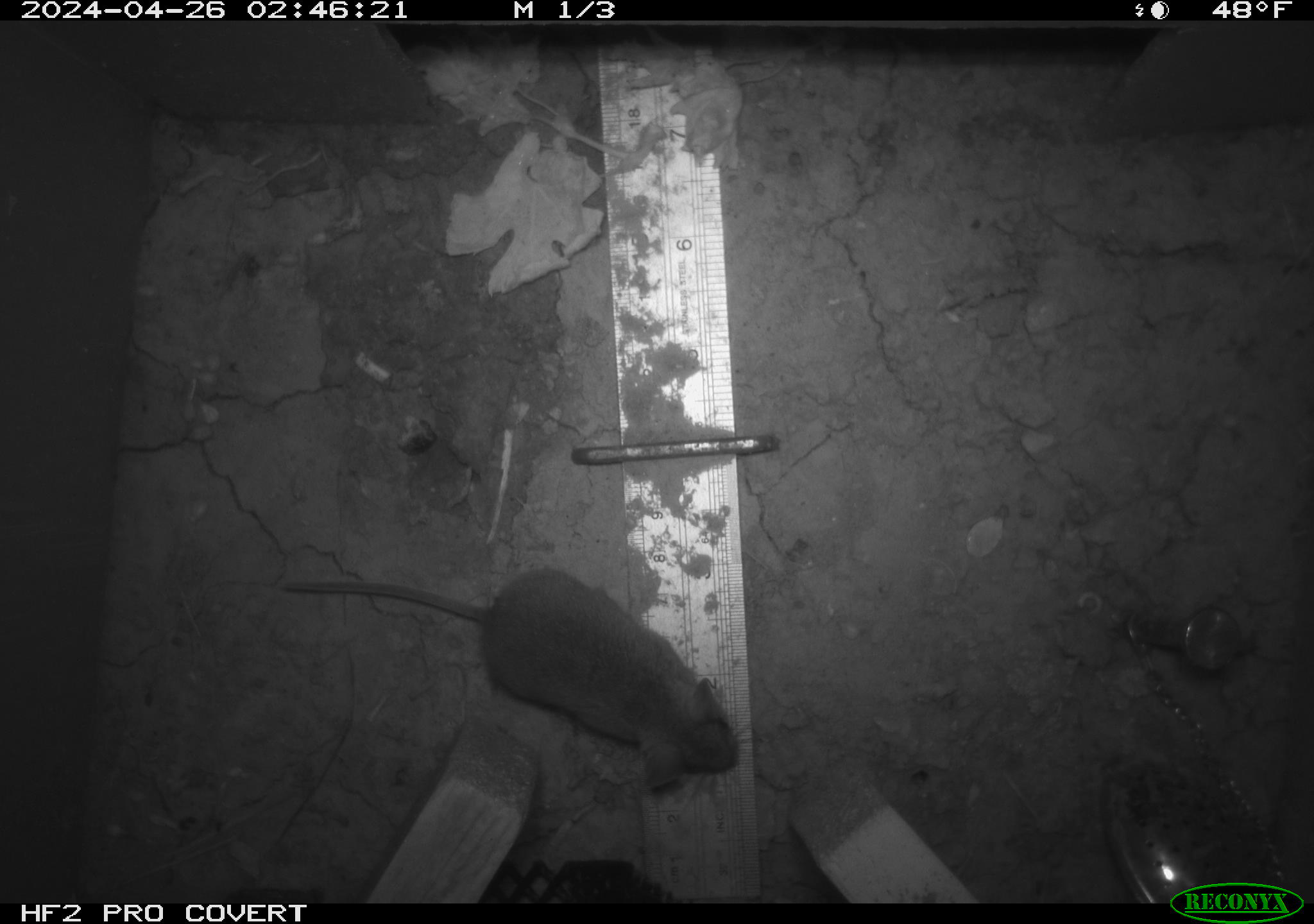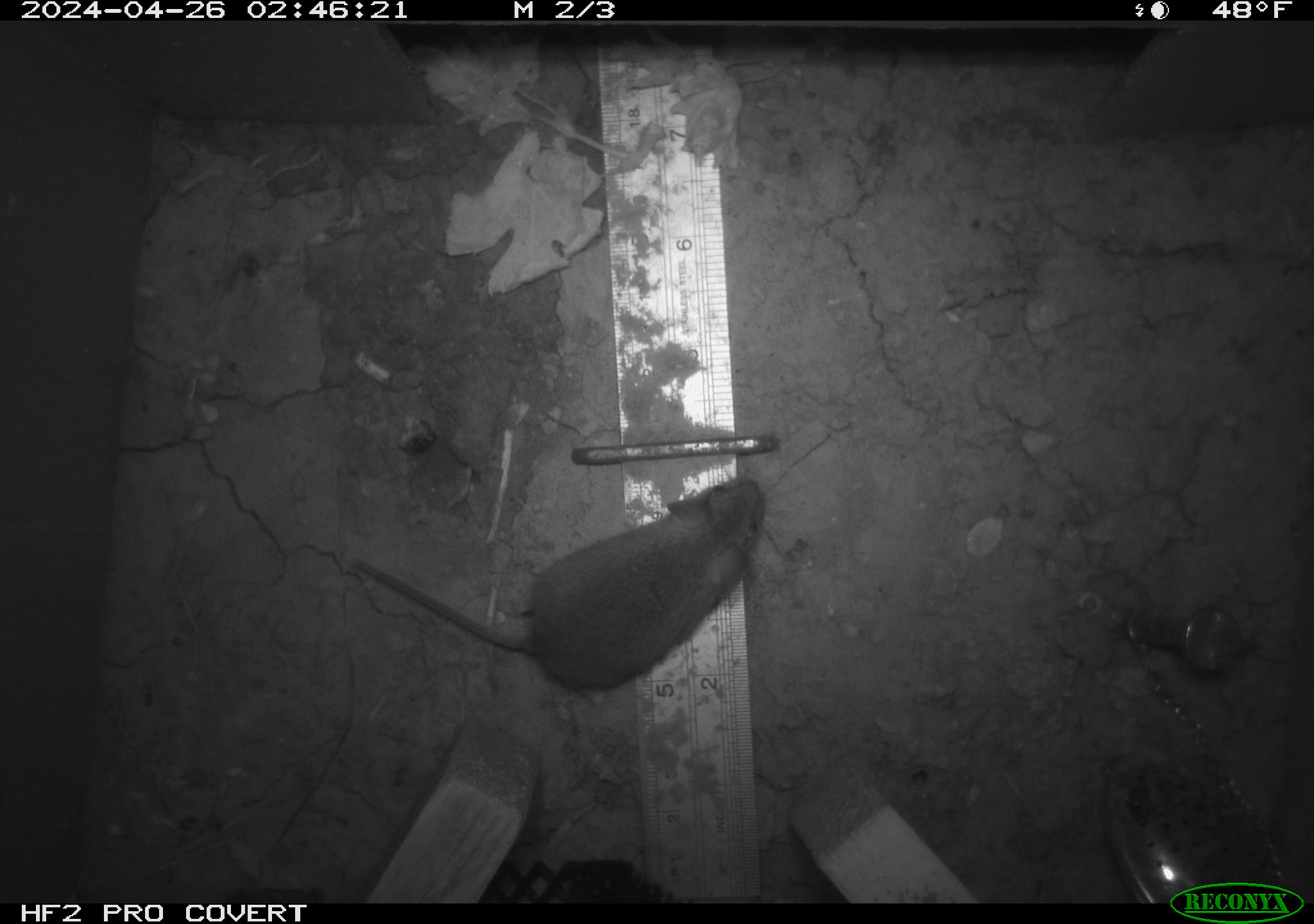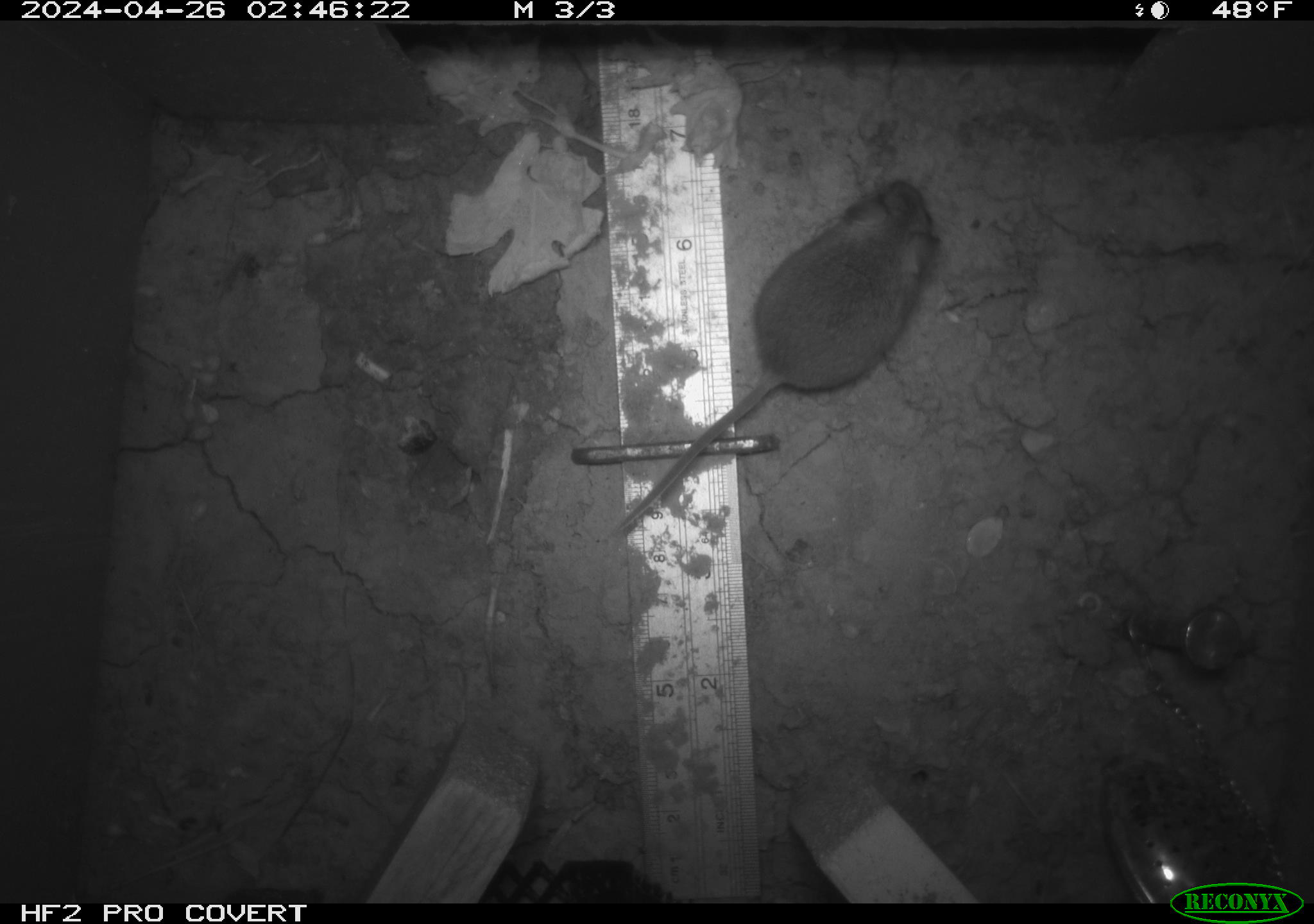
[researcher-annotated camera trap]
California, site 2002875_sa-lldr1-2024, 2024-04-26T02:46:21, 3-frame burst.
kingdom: Animalia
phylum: Chordata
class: Mammalia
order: Rodentia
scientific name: Rodentia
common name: mouse species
Mouse species (Rodentia).